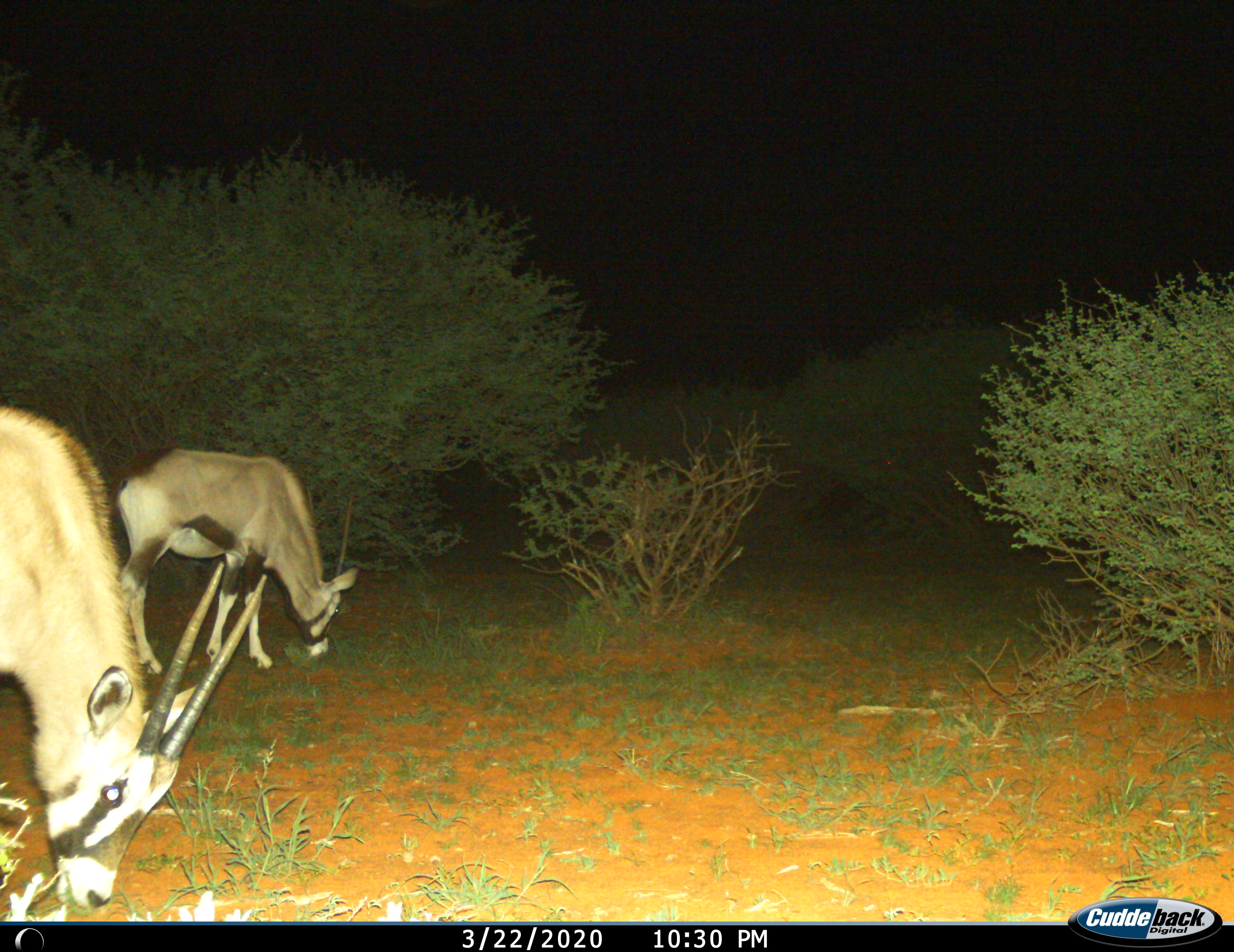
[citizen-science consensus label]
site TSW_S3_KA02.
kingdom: Animalia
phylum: Chordata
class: Mammalia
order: Artiodactyla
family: Bovidae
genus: Oryx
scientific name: Oryx gazella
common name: gemsbok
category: oryx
Oryx (gemsbok) (Oryx gazella), count 2. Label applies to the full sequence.